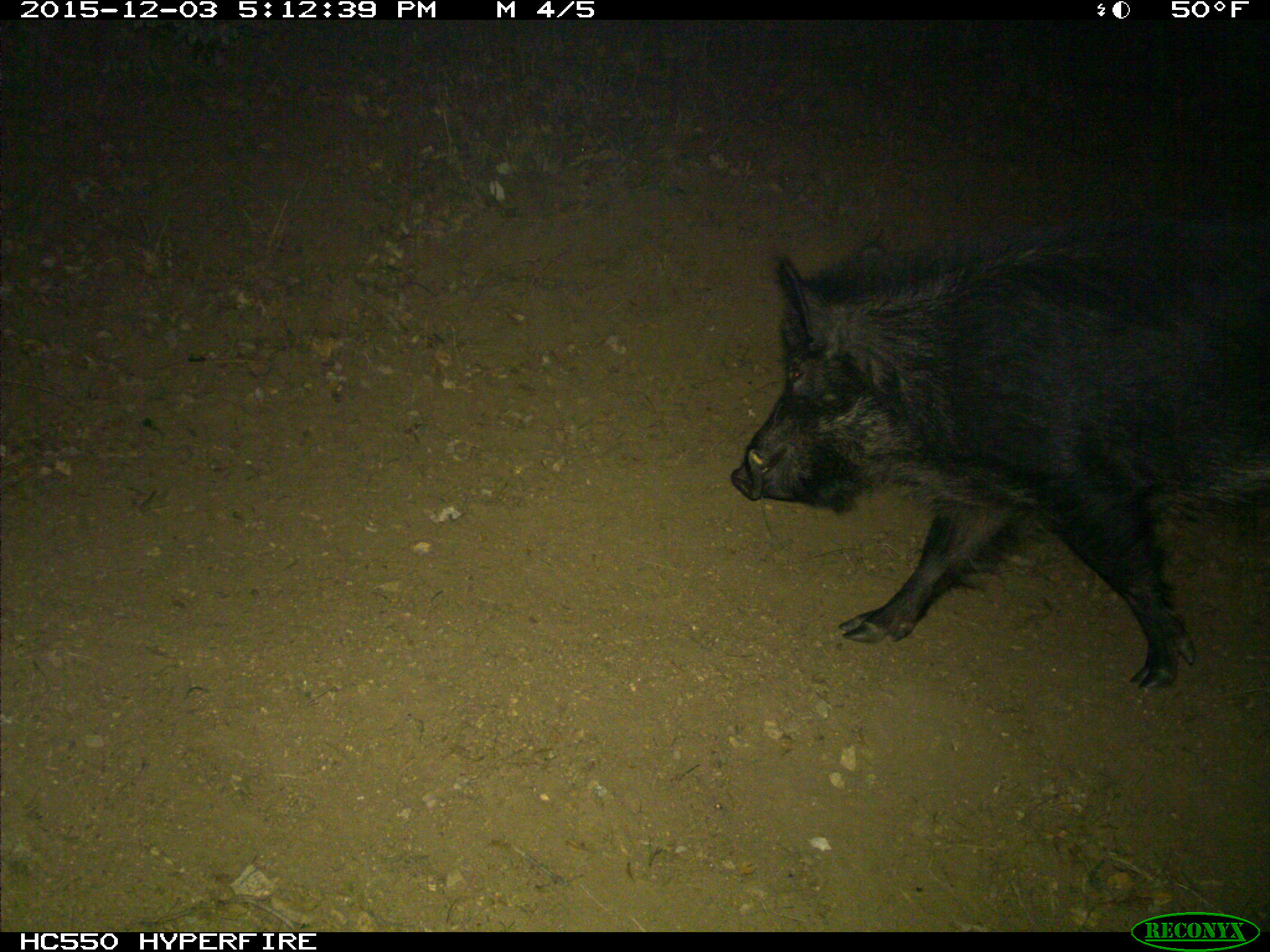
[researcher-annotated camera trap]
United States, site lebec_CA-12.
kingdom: Animalia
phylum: Chordata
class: Mammalia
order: Artiodactyla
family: Suidae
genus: Sus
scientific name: Sus scrofa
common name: wild boar